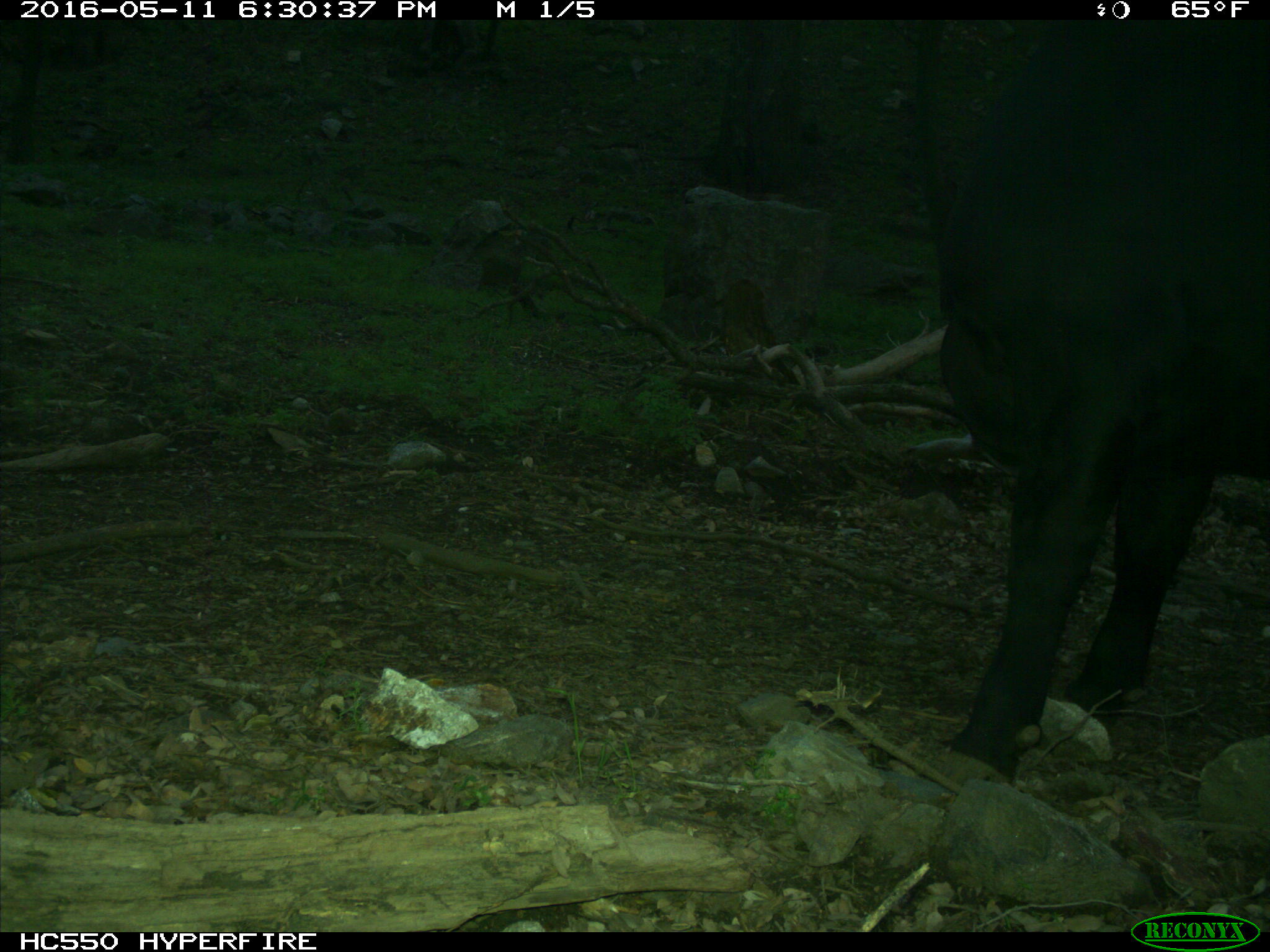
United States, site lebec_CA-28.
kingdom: Animalia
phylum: Chordata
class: Mammalia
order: Artiodactyla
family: Bovidae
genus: Bos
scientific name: Bos taurus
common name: domestic cow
Bos taurus (domestic cow).